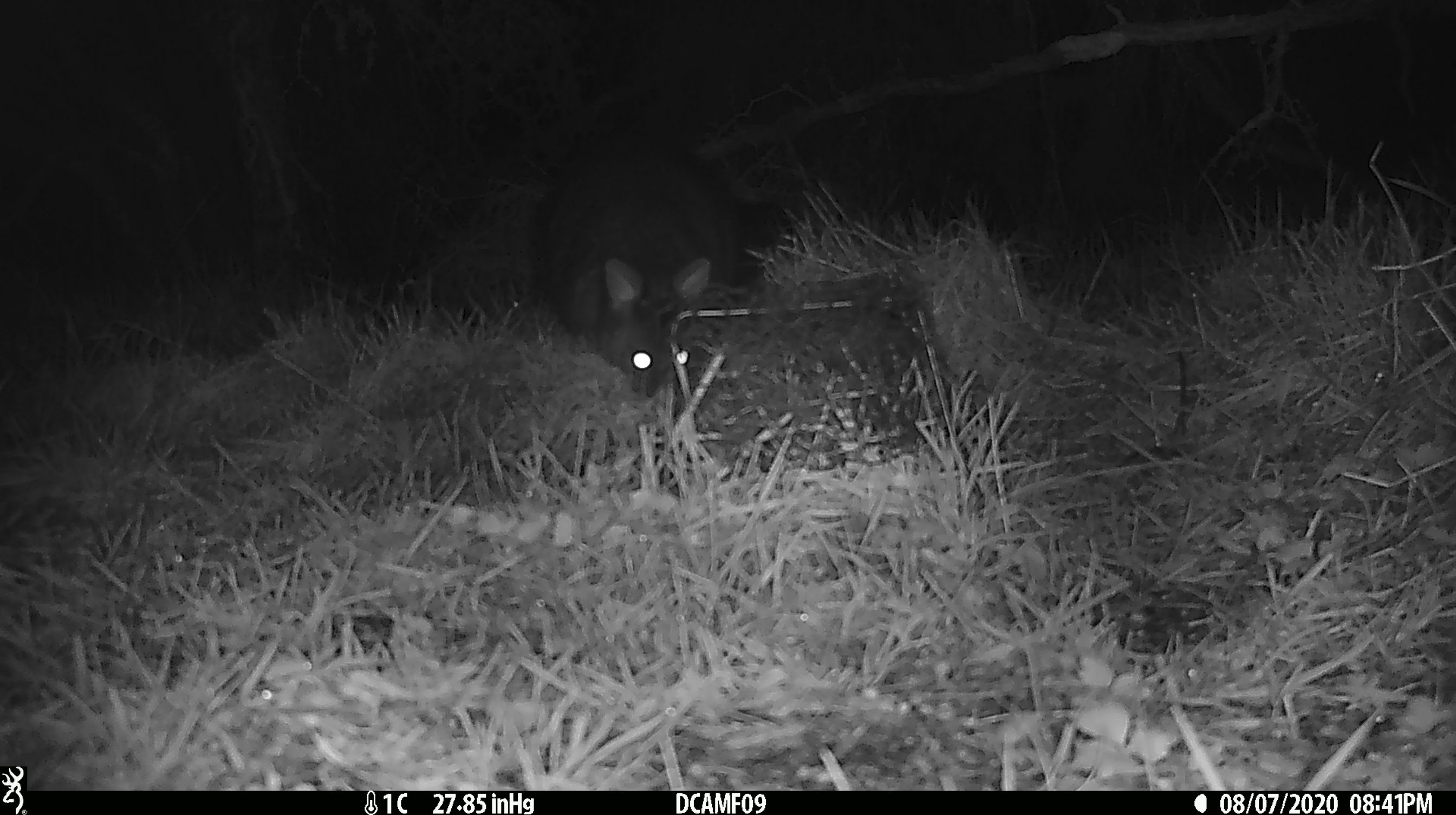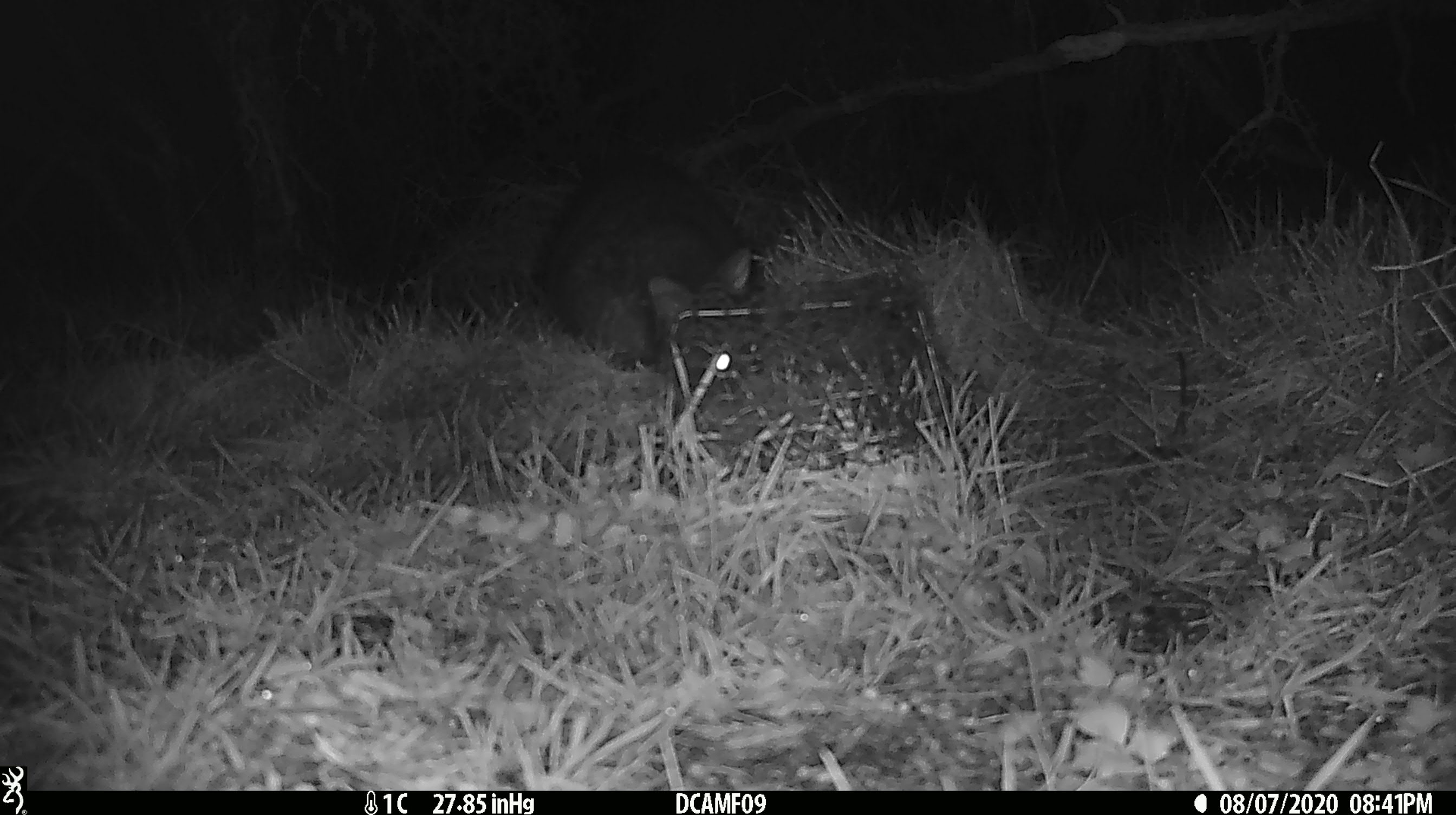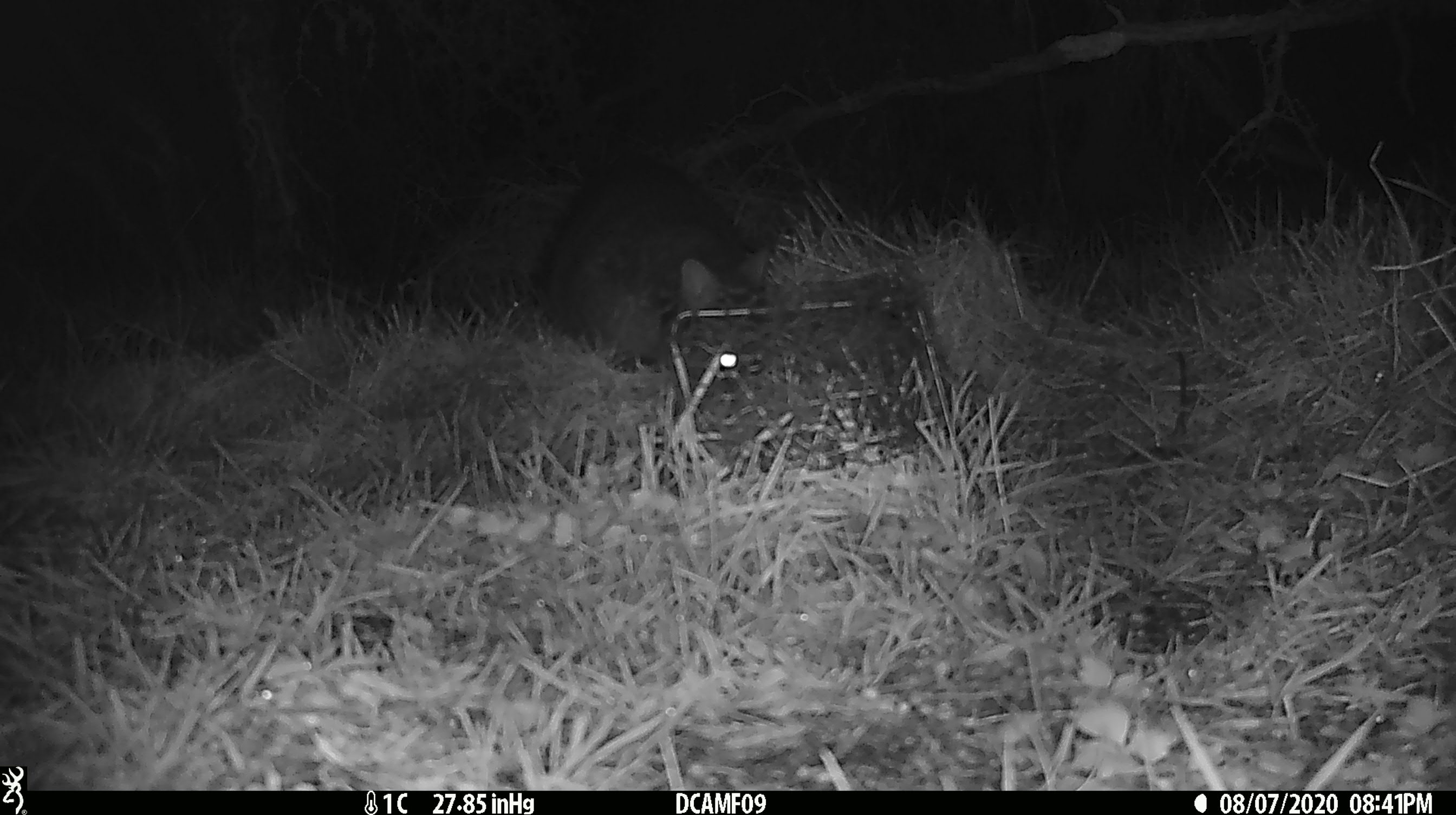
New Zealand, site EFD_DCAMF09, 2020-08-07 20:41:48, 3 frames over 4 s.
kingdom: Animalia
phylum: Chordata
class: Mammalia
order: Diprotodontia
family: Phalangeridae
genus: Trichosurus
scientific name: Trichosurus vulpecula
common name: common brushtail possum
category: possum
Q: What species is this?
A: Possum (common brushtail possum) (Trichosurus vulpecula).